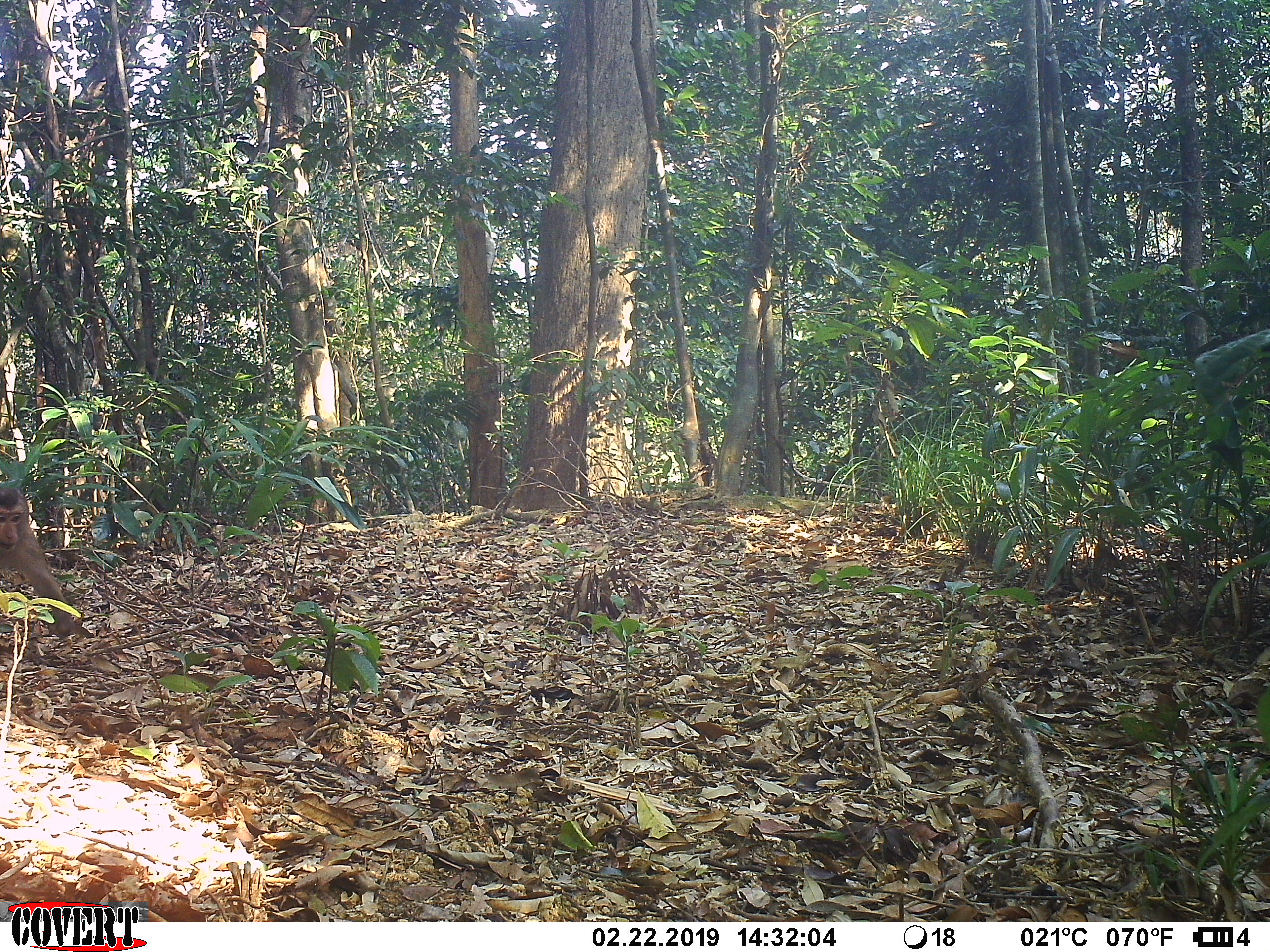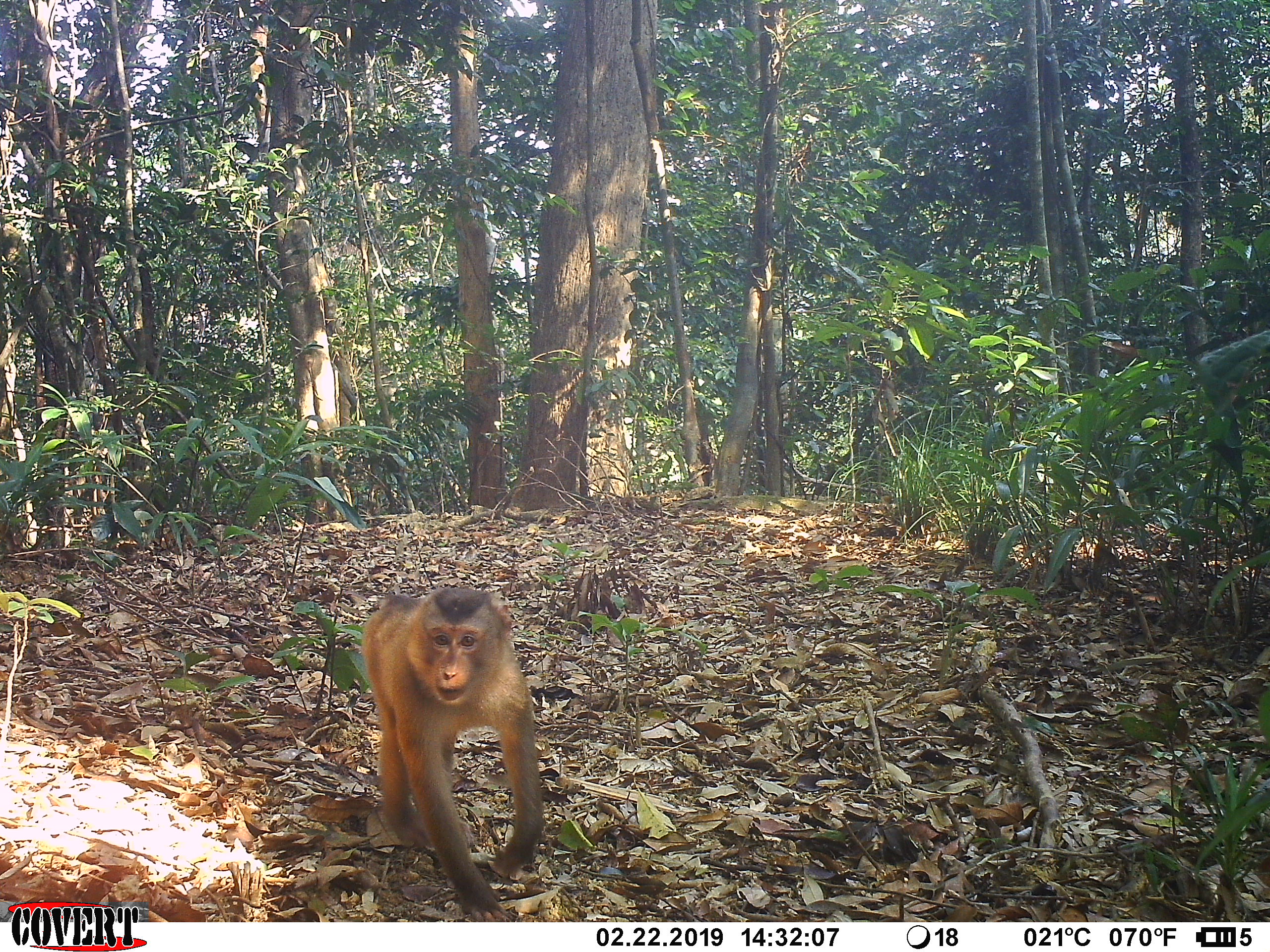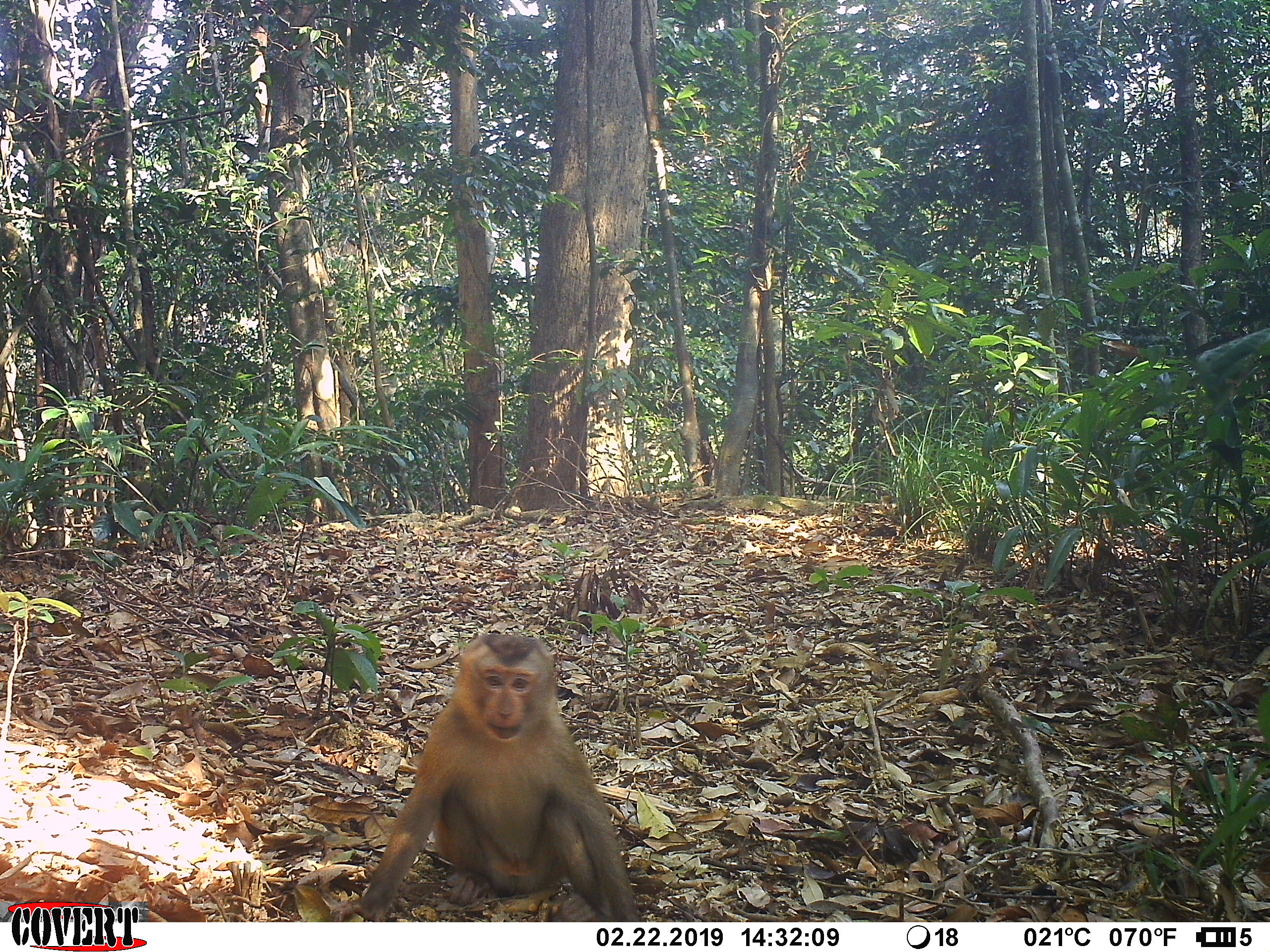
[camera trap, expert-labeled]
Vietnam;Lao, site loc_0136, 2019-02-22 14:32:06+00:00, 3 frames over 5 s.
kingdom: Animalia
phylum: Chordata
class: Mammalia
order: Primates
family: Cercopithecidae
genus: Macaca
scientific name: Macaca nemestrina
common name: pig-tailed macaque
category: pig tailed macaque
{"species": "pig tailed macaque (pig-tailed macaque) (Macaca nemestrina)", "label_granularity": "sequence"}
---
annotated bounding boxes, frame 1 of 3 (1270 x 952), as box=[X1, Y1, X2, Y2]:
pig tailed macaque: box=[0, 486, 77, 639]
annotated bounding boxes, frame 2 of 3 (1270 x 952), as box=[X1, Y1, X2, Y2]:
pig tailed macaque: box=[361, 585, 543, 922]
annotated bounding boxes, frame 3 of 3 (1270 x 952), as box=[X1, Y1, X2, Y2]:
pig tailed macaque: box=[330, 634, 640, 921]